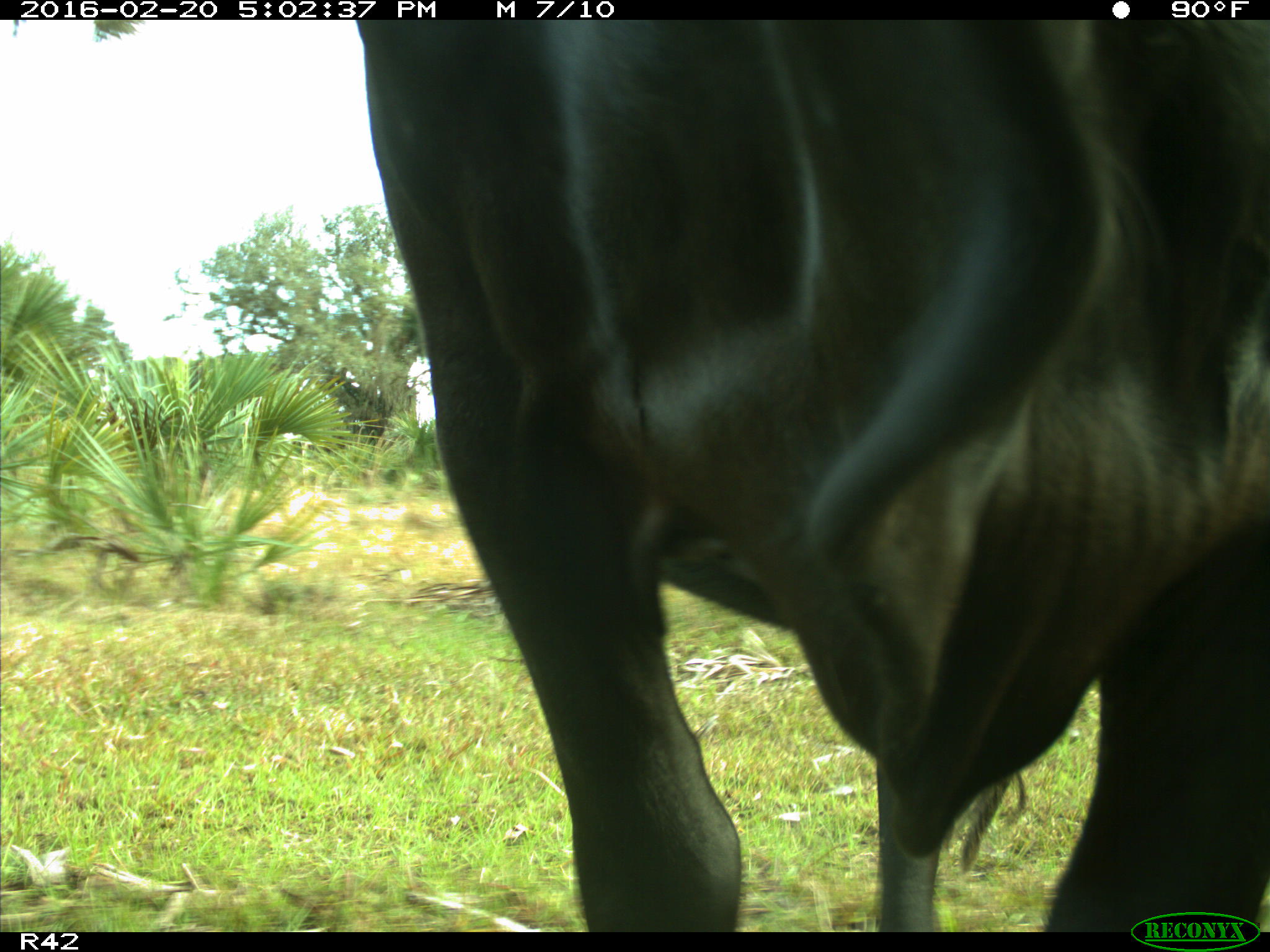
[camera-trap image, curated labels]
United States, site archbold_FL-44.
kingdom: Animalia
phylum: Chordata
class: Mammalia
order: Artiodactyla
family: Bovidae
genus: Bos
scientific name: Bos taurus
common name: domestic cow